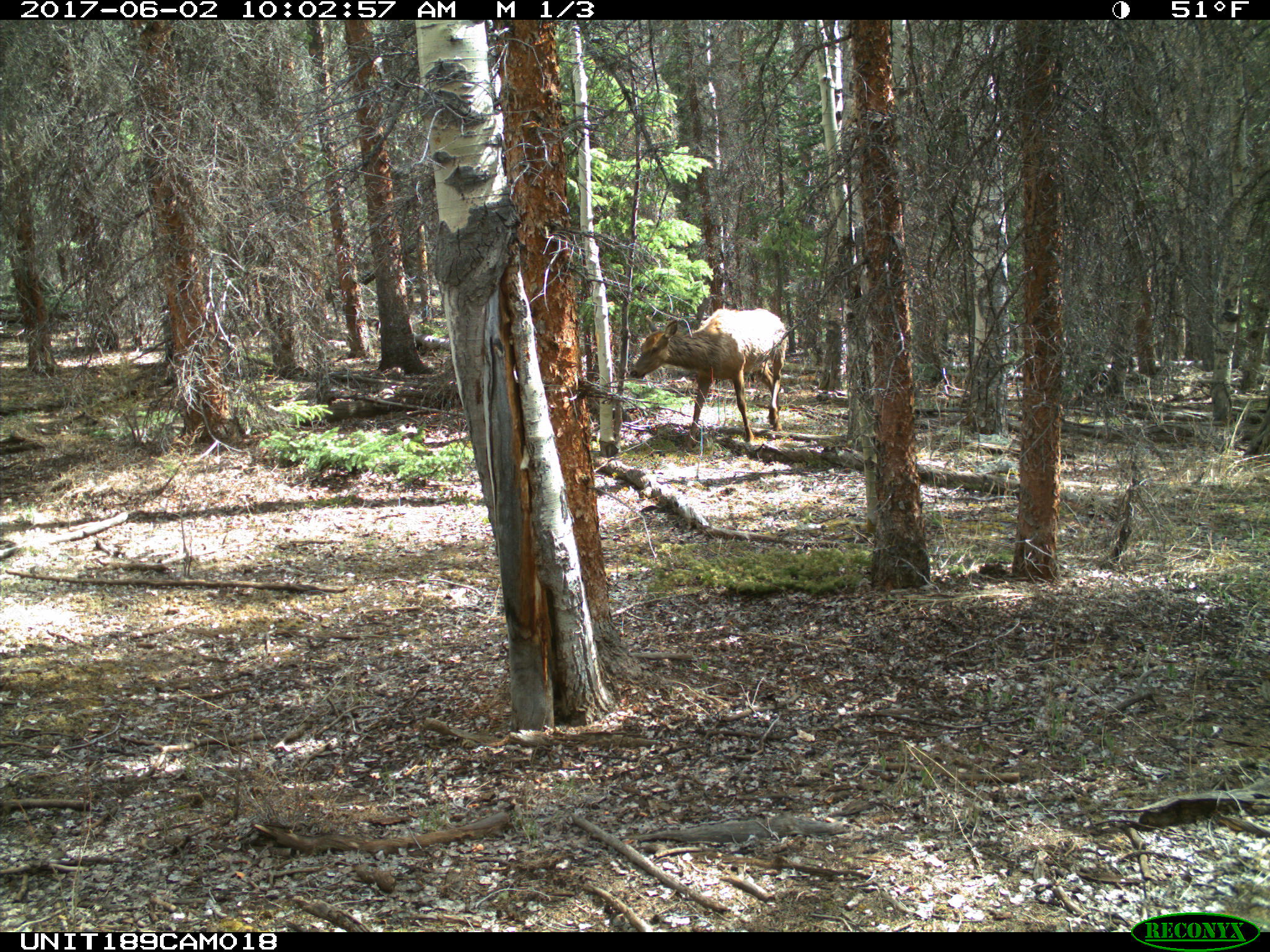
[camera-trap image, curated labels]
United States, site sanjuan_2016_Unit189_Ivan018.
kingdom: Animalia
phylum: Chordata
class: Mammalia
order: Artiodactyla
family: Cervidae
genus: Cervus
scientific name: Cervus elaphus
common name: red deer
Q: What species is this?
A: Cervus elaphus (red deer).